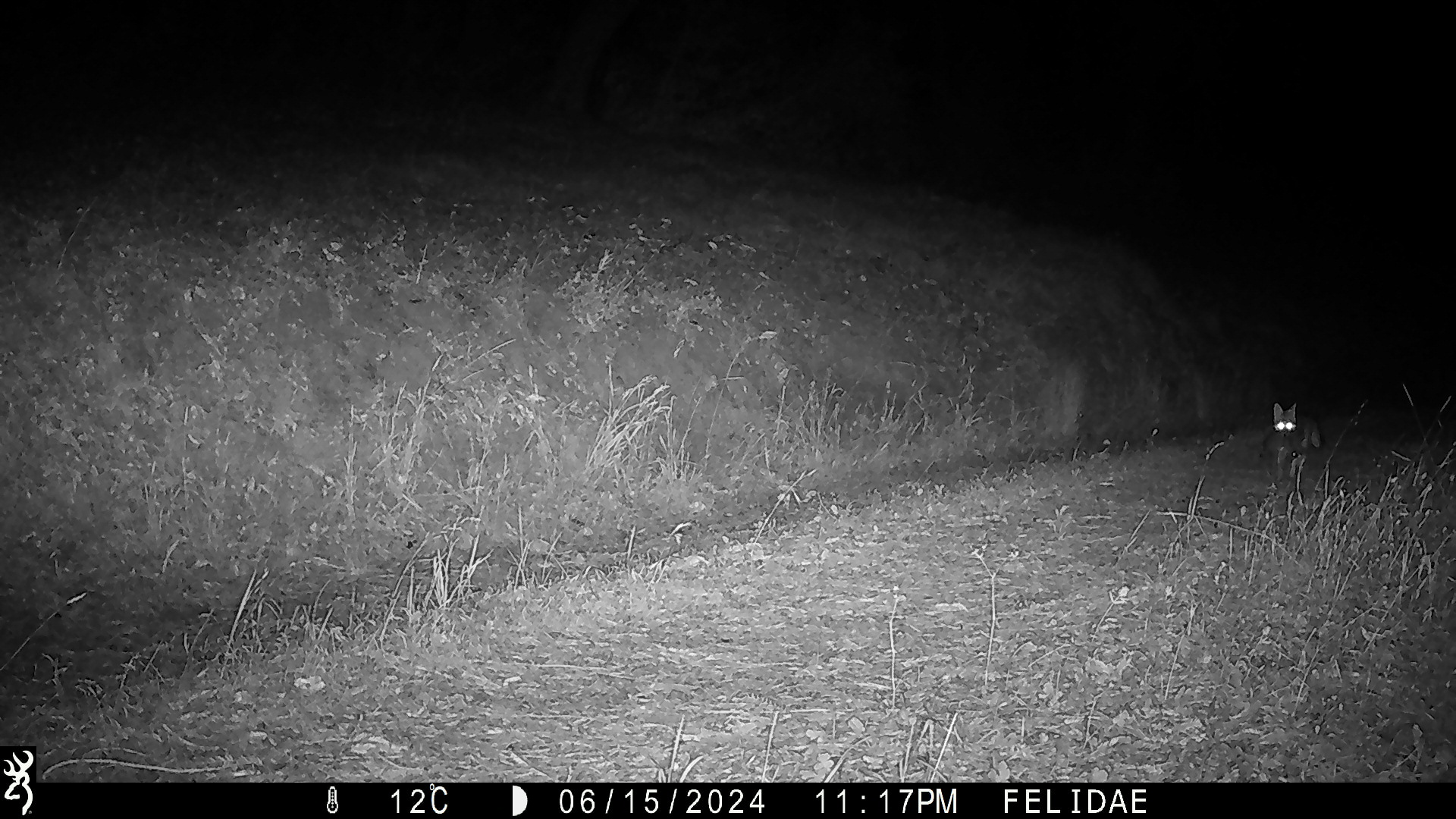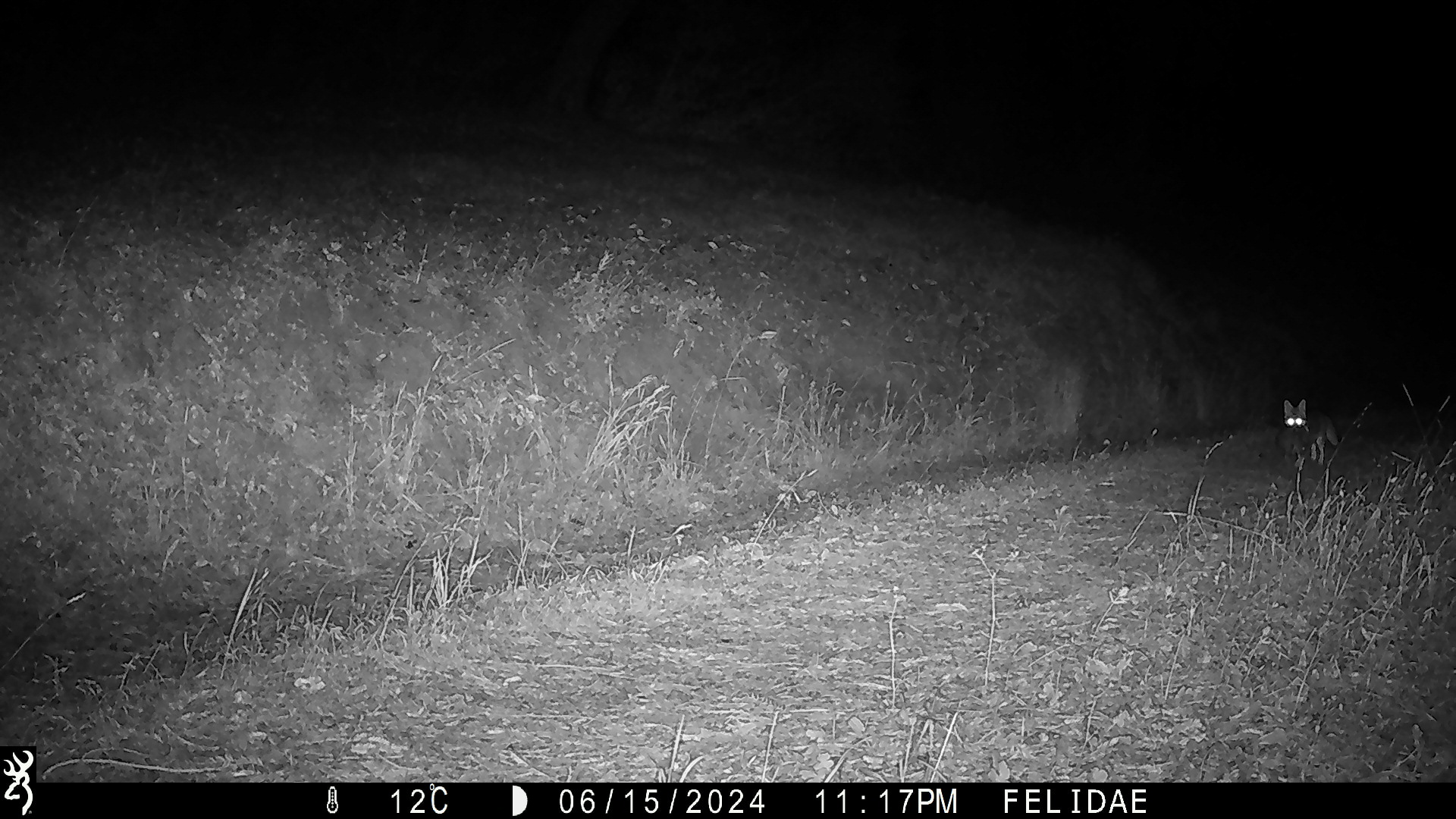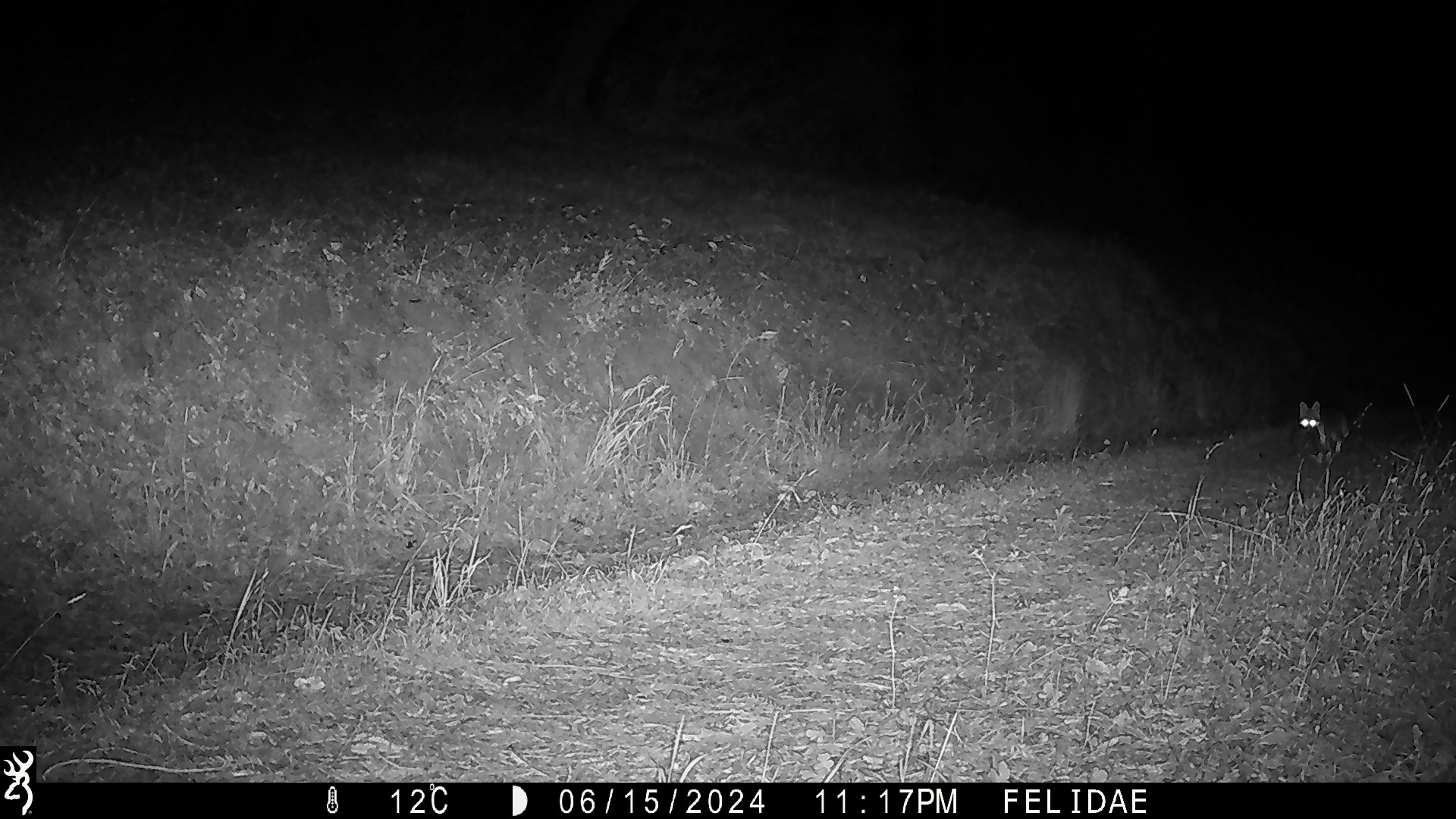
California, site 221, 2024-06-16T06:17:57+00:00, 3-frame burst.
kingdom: Animalia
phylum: Chordata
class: Mammalia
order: Carnivora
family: Canidae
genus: Urocyon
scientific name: Urocyon cinereoargenteus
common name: gray fox